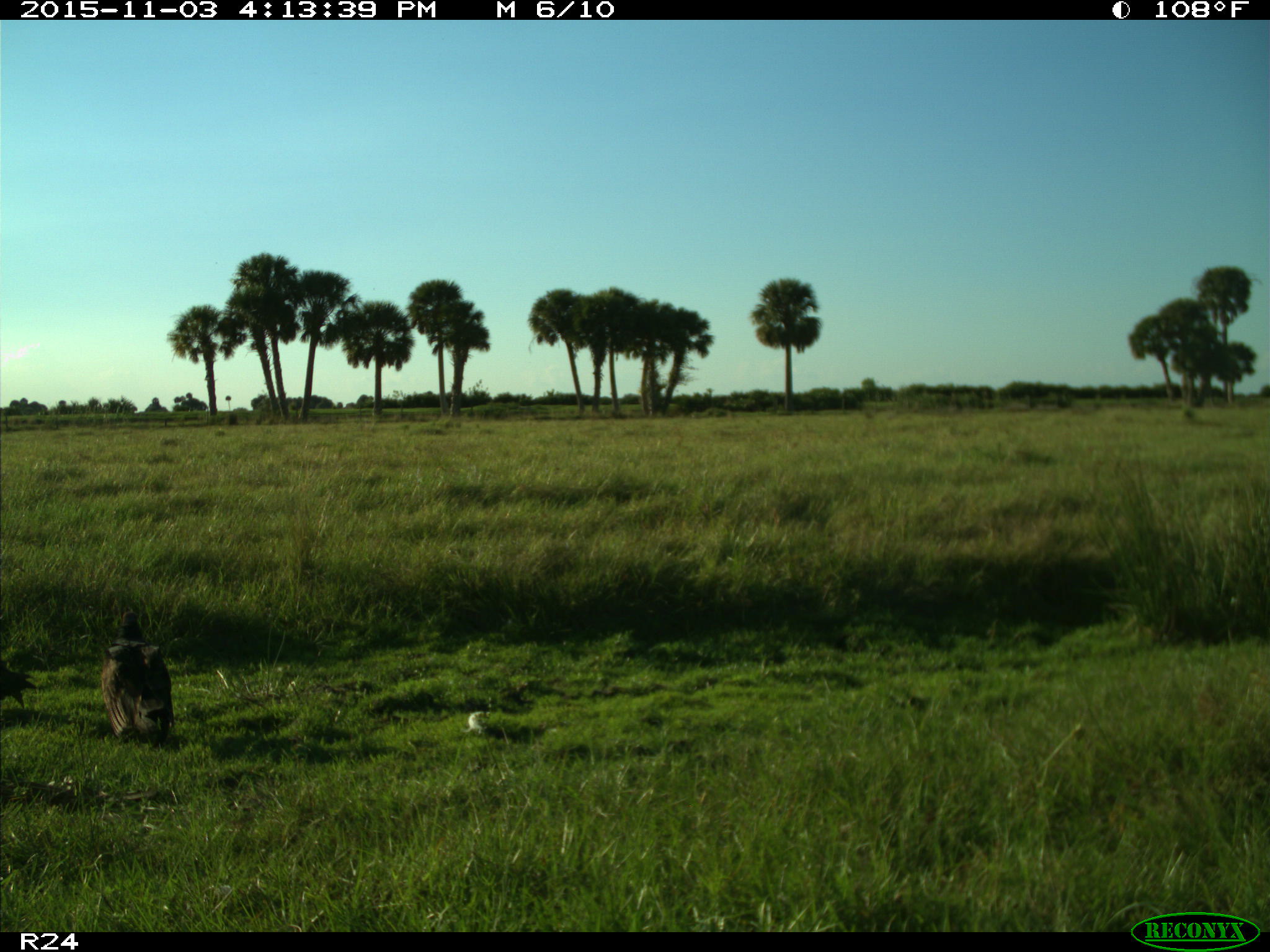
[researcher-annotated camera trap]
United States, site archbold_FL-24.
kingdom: Animalia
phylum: Chordata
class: Aves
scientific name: Aves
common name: birds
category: unidentified bird